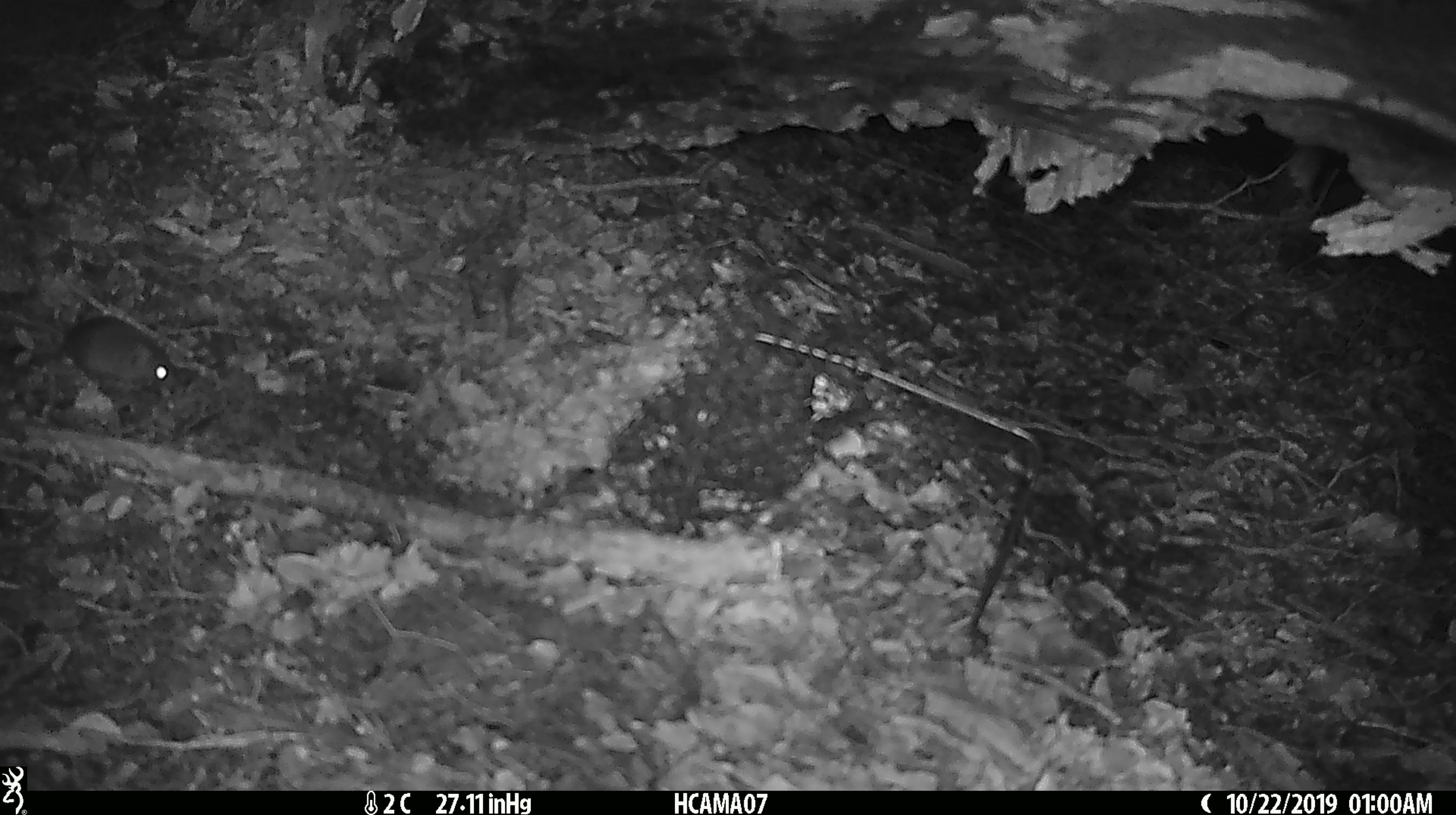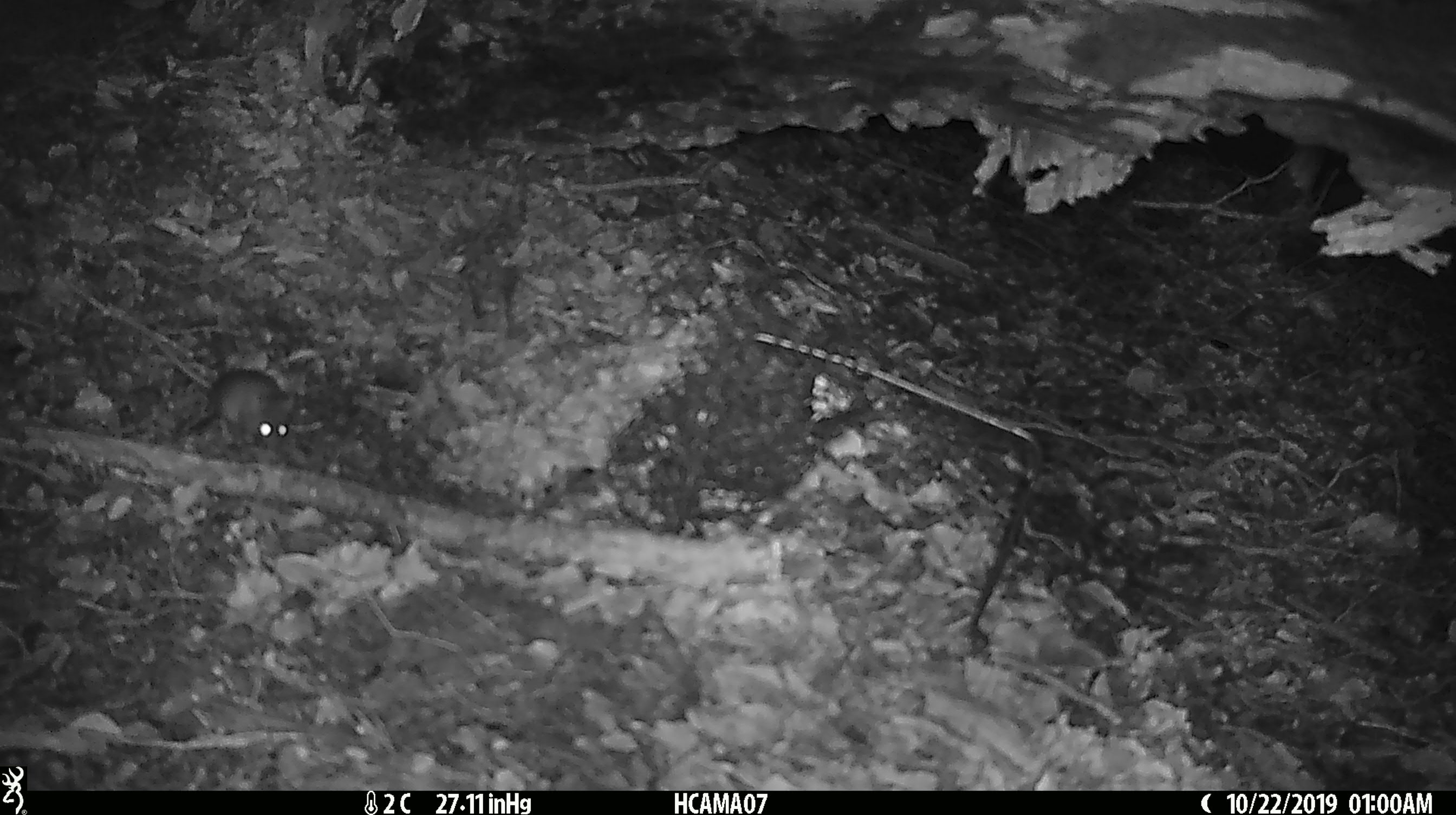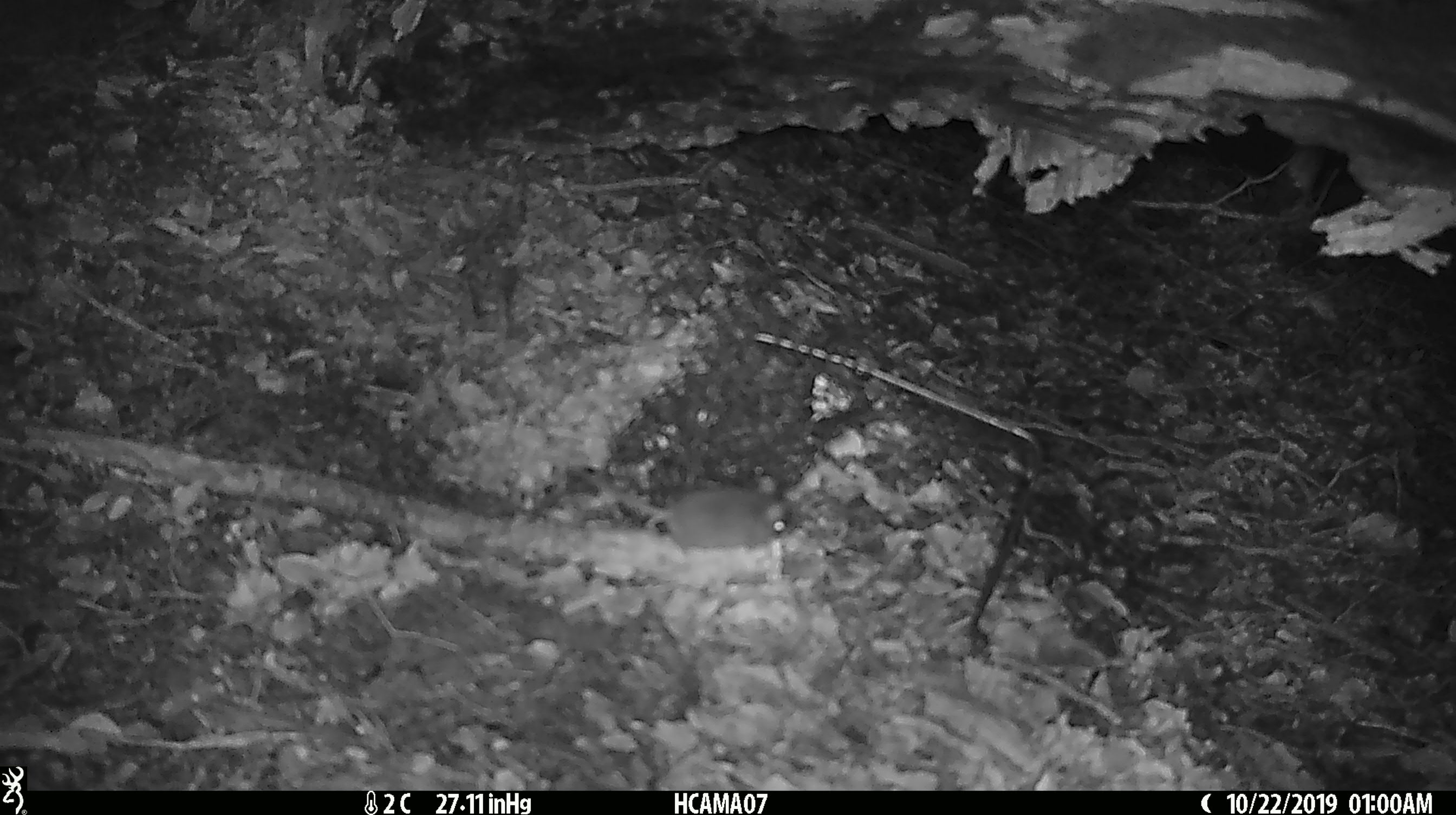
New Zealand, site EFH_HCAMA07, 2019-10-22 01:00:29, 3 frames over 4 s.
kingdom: Animalia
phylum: Chordata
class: Mammalia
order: Rodentia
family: Muridae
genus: Mus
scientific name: Mus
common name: mouse